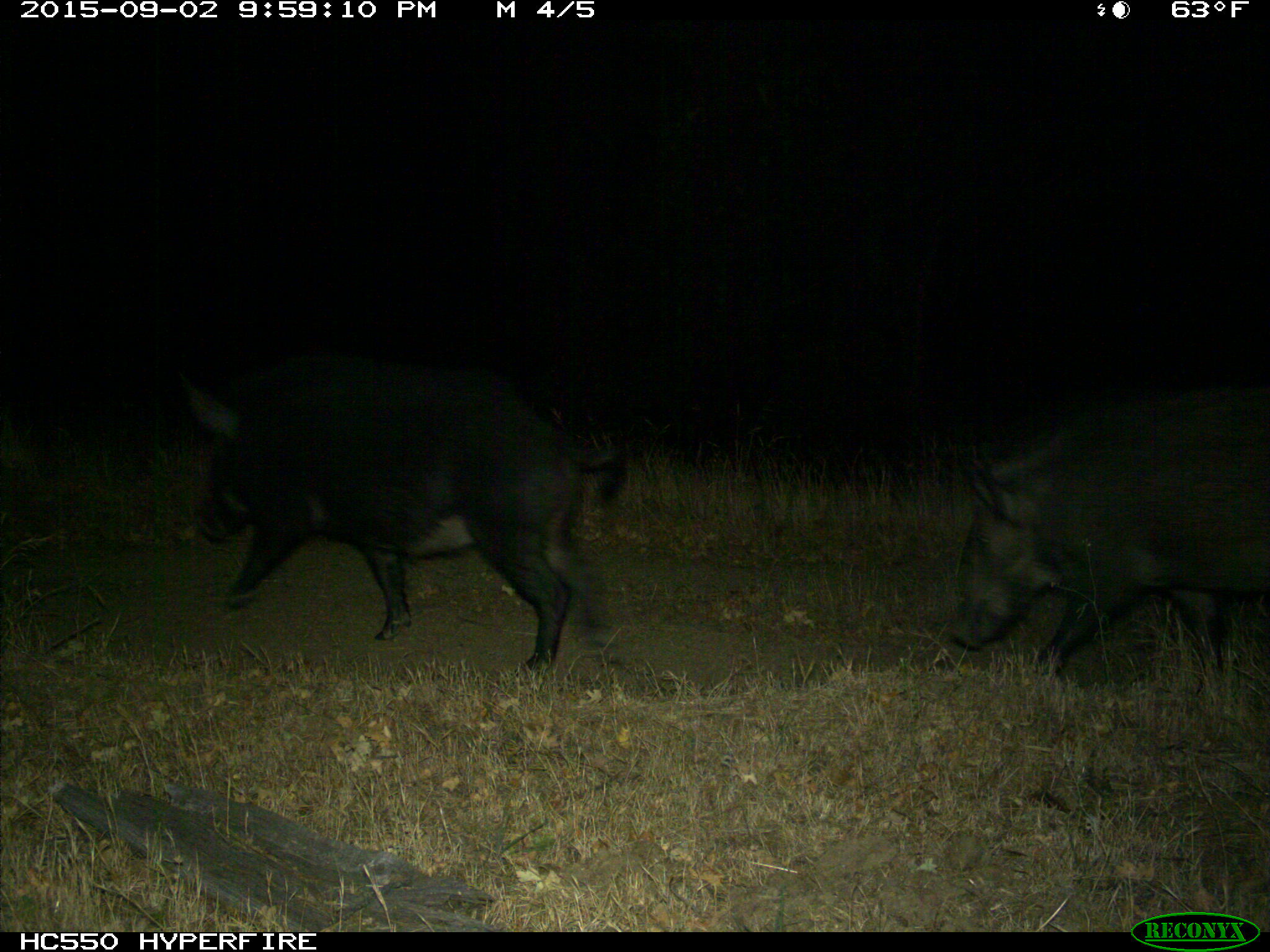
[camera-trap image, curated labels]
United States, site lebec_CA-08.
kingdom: Animalia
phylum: Chordata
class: Mammalia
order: Artiodactyla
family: Suidae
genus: Sus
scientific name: Sus scrofa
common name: wild boar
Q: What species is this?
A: Sus scrofa (wild boar).